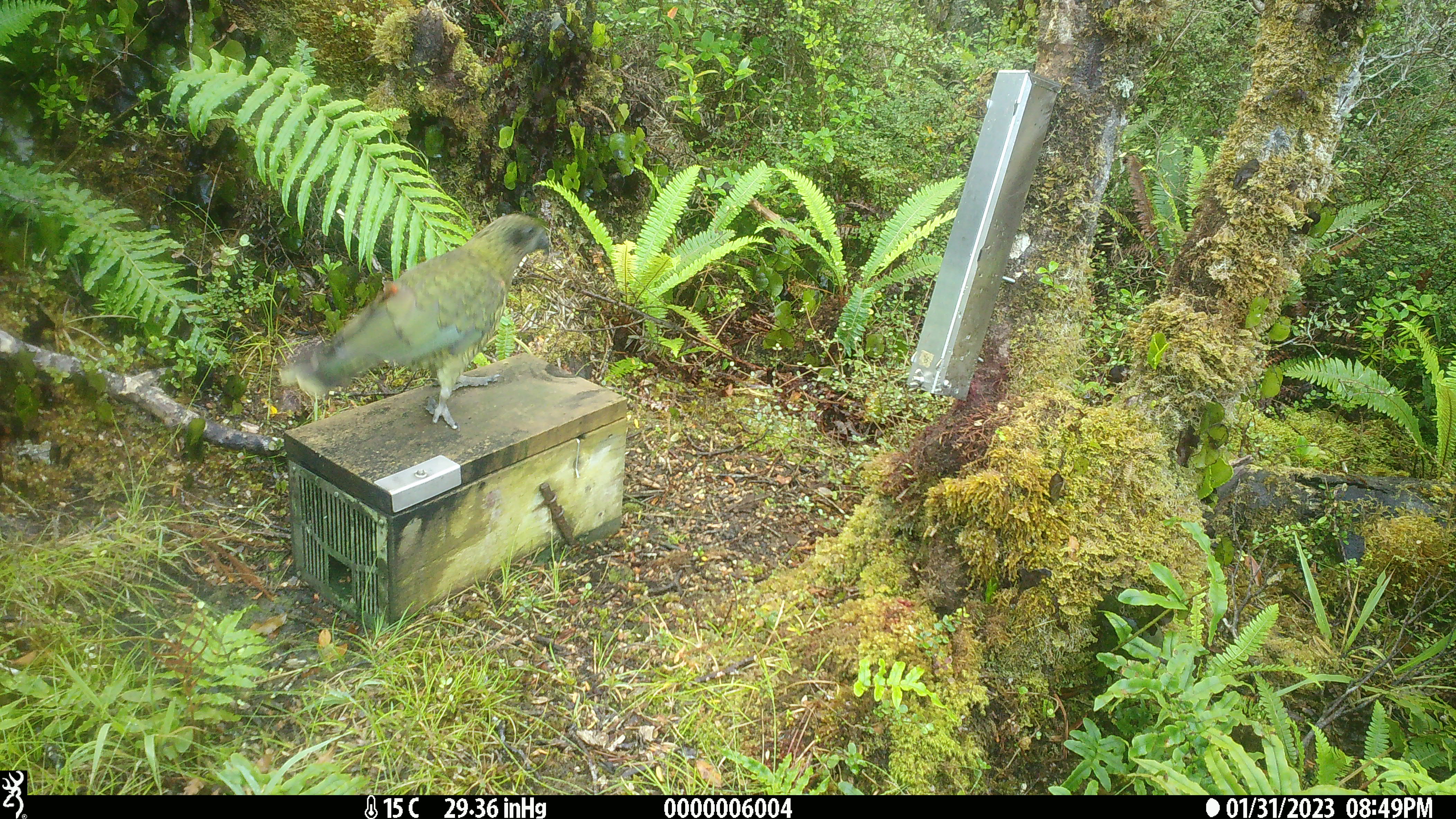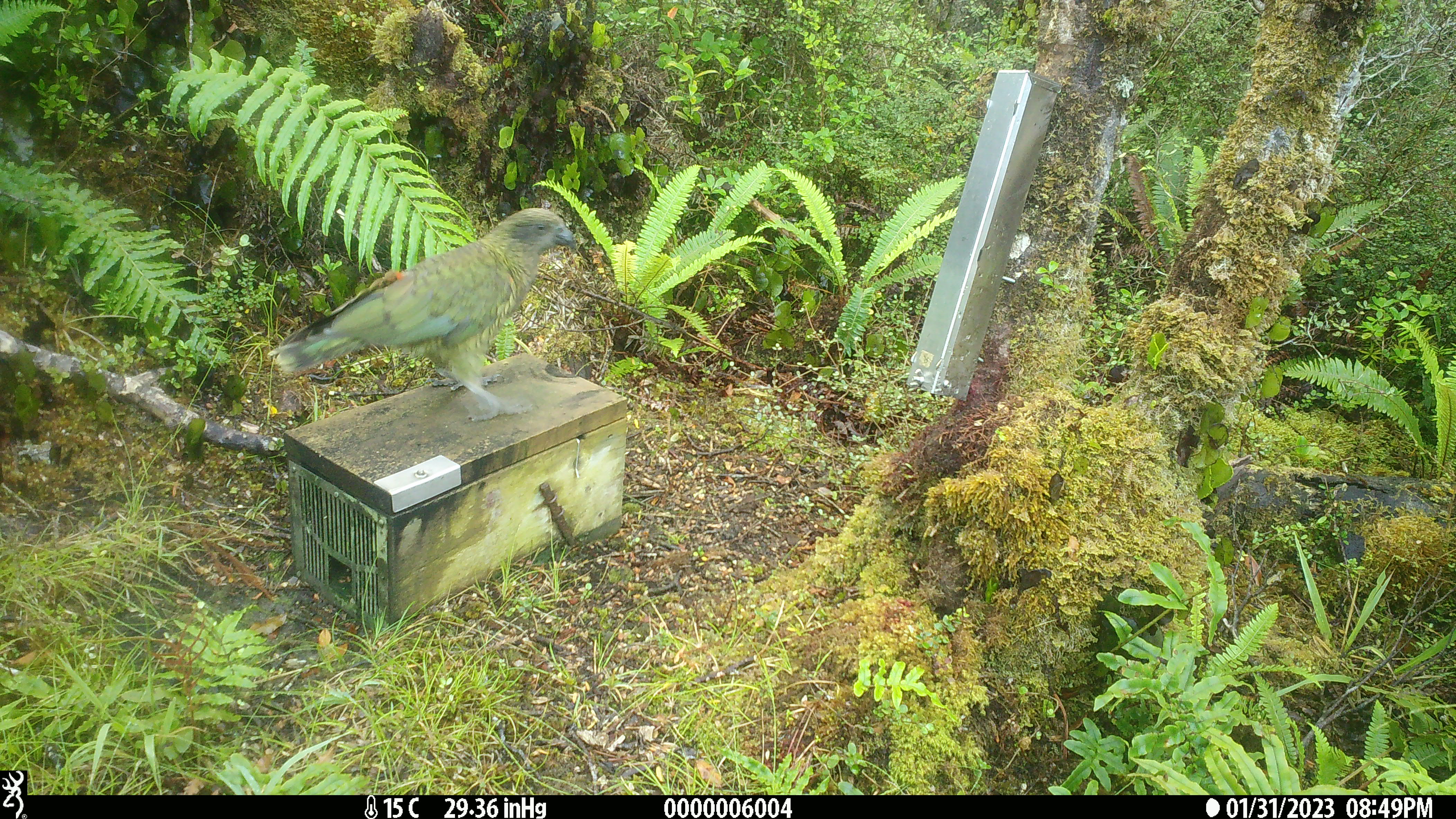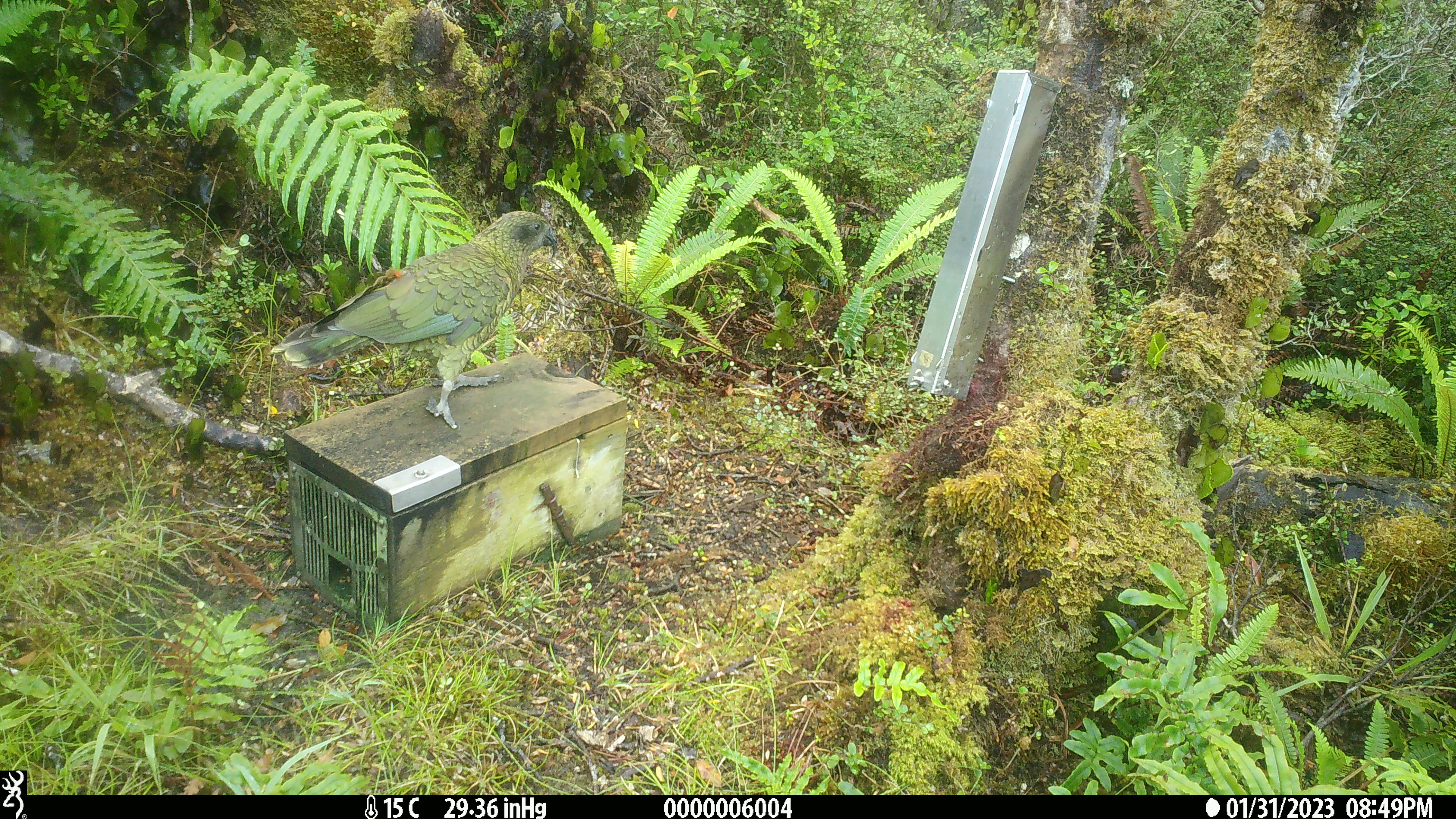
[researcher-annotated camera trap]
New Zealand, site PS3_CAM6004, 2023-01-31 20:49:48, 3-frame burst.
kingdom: Animalia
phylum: Chordata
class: Aves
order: Psittaciformes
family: Strigopidae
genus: Nestor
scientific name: Nestor notabilis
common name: kea